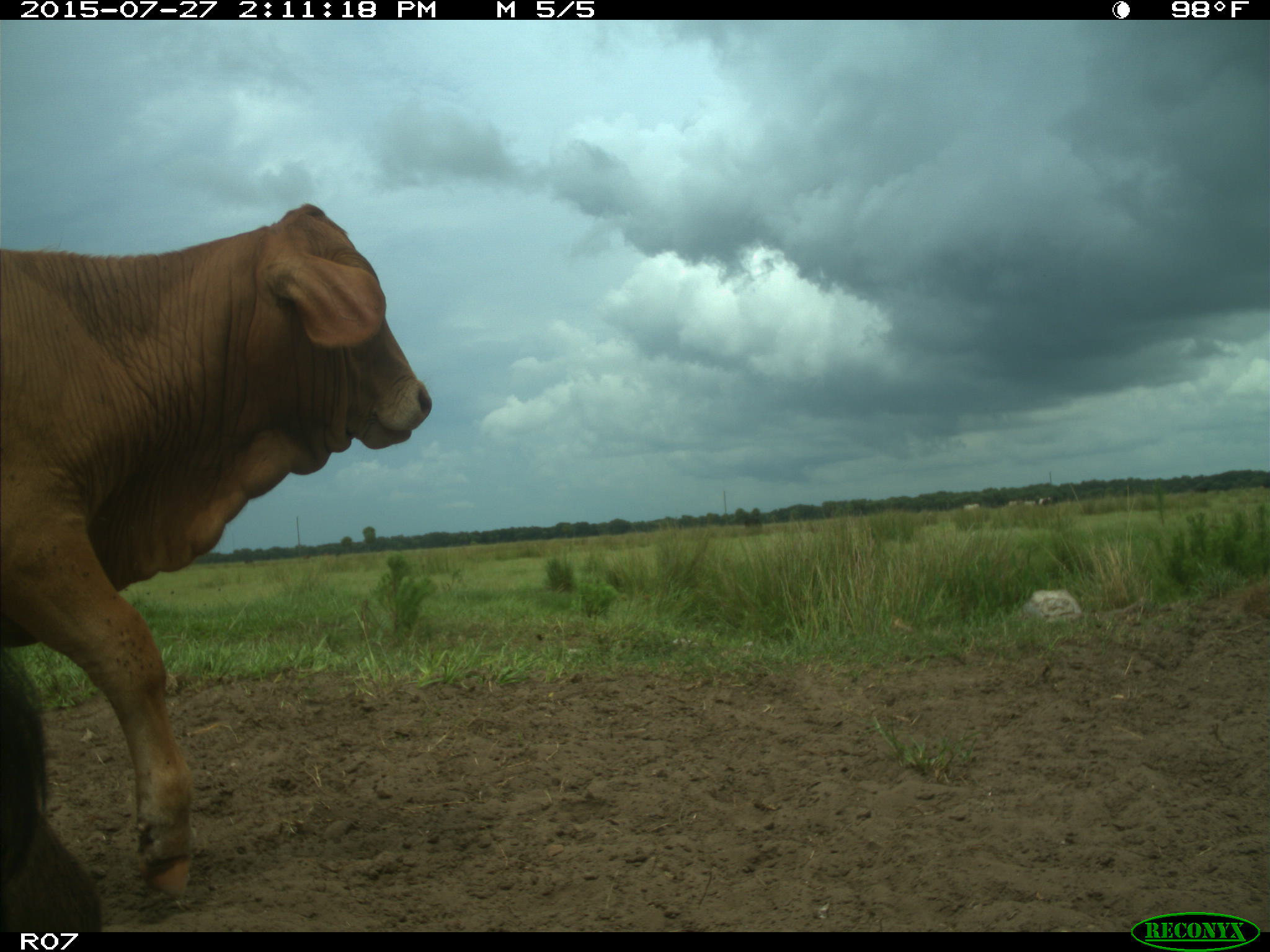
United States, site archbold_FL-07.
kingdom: Animalia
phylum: Chordata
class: Mammalia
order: Artiodactyla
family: Bovidae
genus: Bos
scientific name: Bos taurus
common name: domestic cow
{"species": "Bos taurus (domestic cow)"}